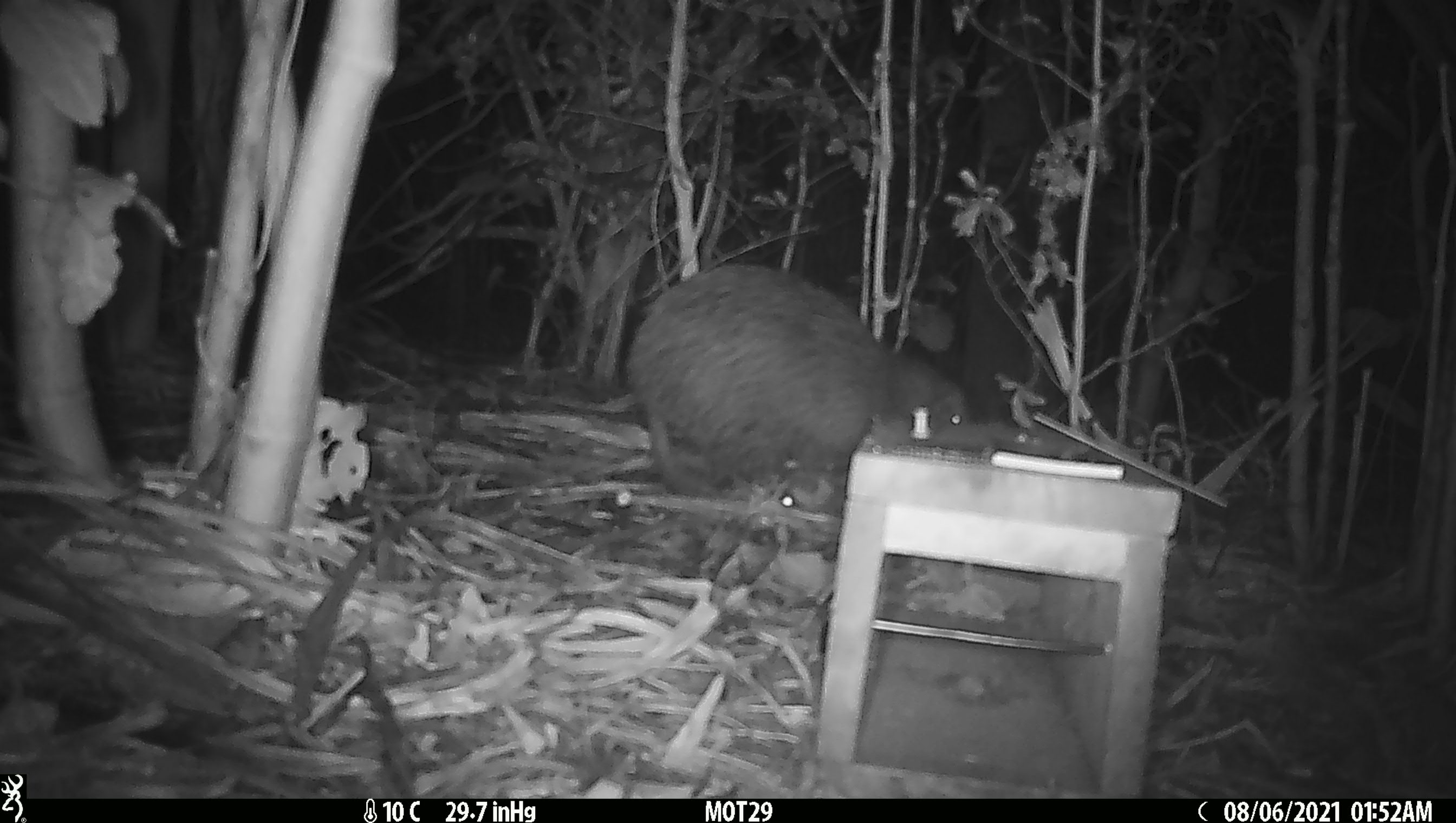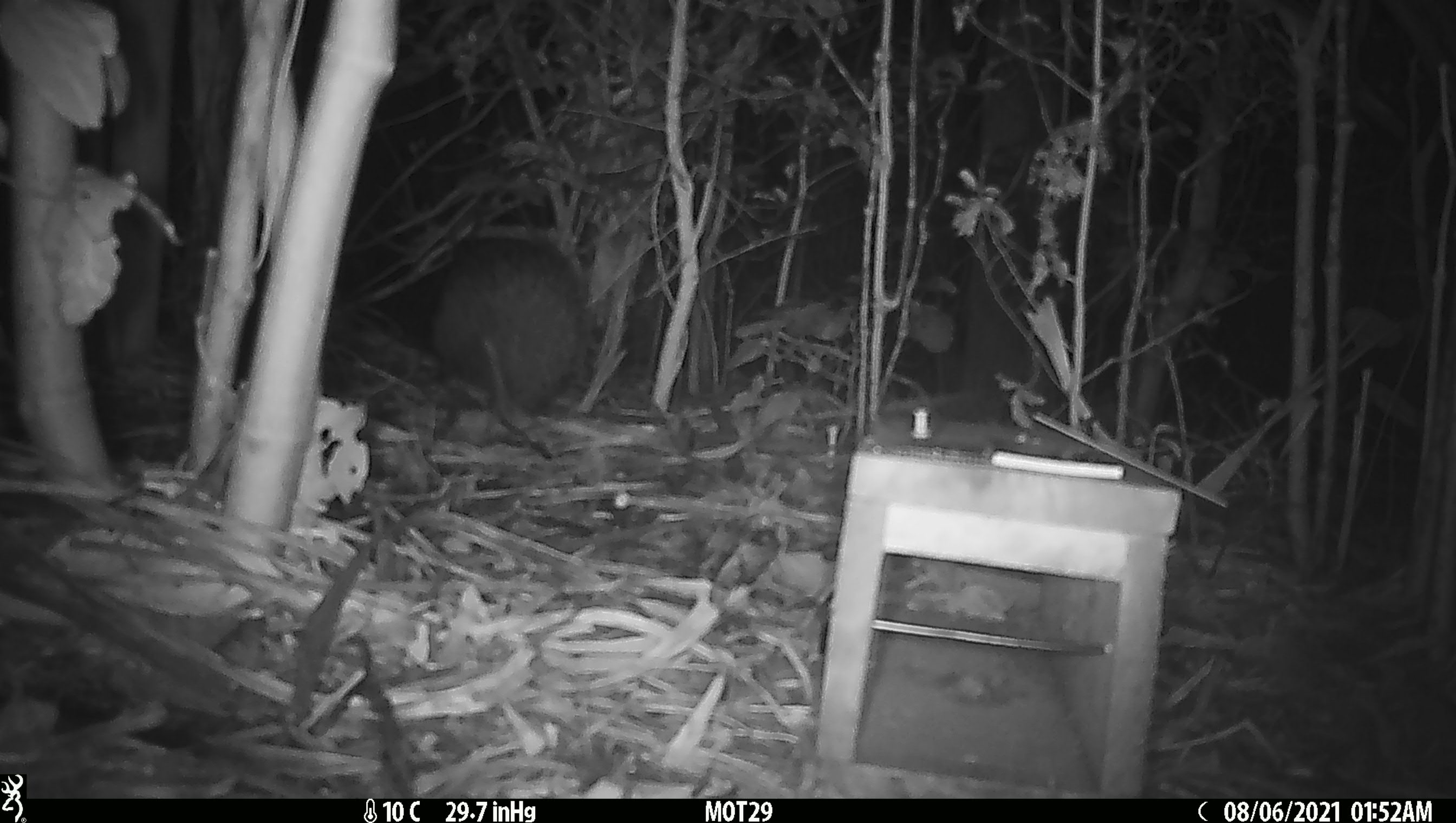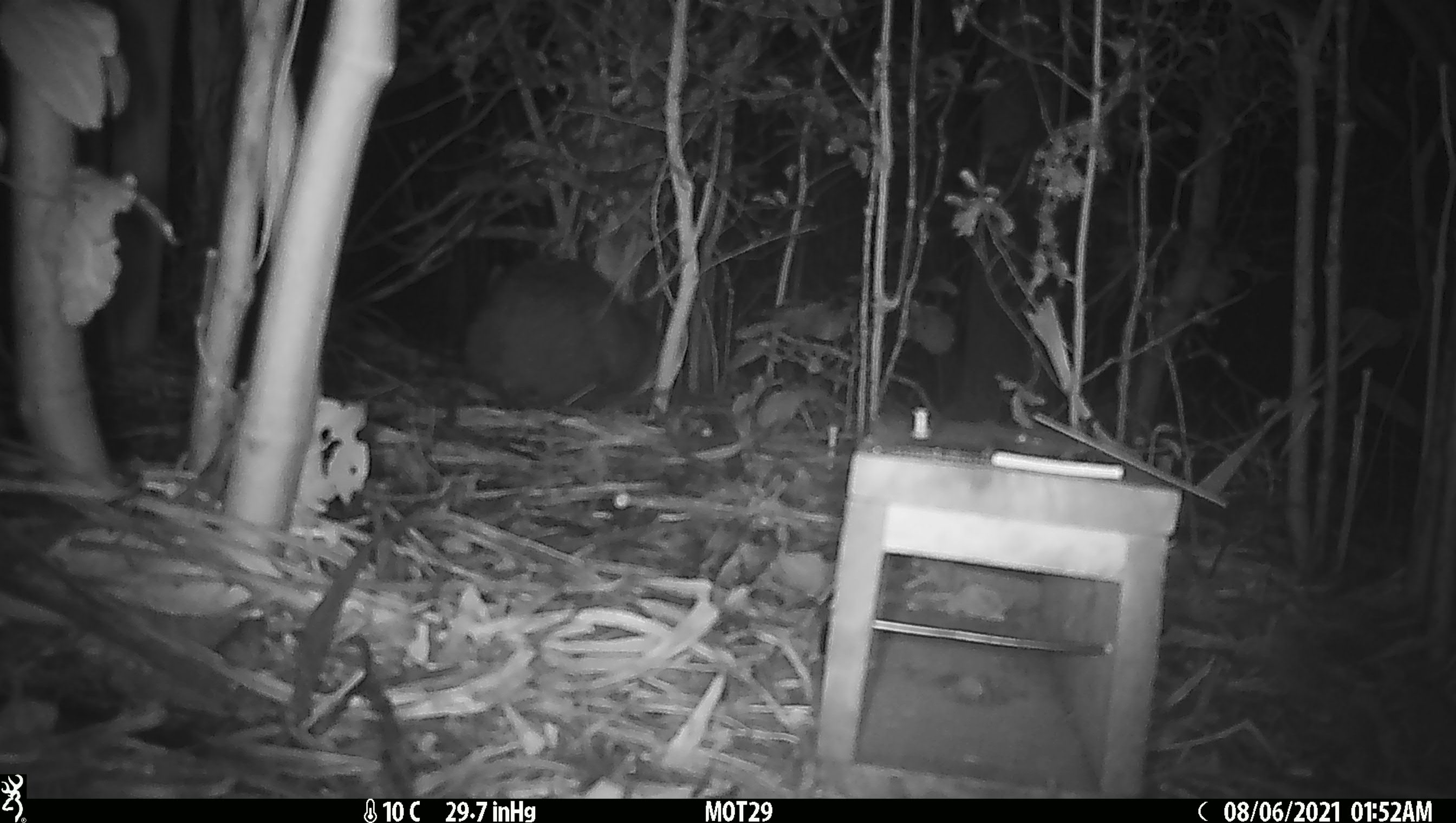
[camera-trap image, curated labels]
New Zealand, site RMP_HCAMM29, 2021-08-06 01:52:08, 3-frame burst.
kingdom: Animalia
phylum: Chordata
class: Aves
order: Apterygiformes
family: Apterygidae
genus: Apteryx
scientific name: Apteryx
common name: kiwi